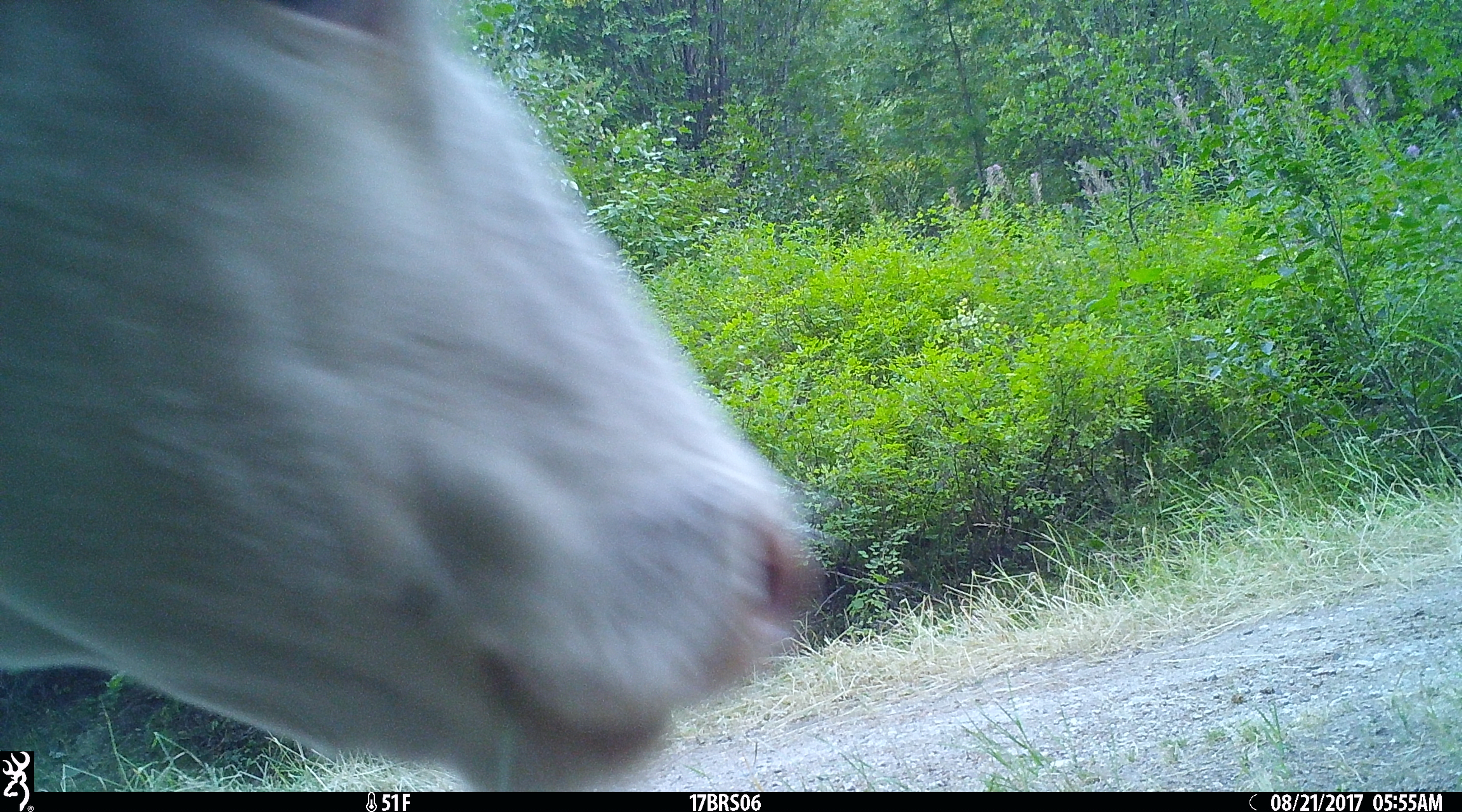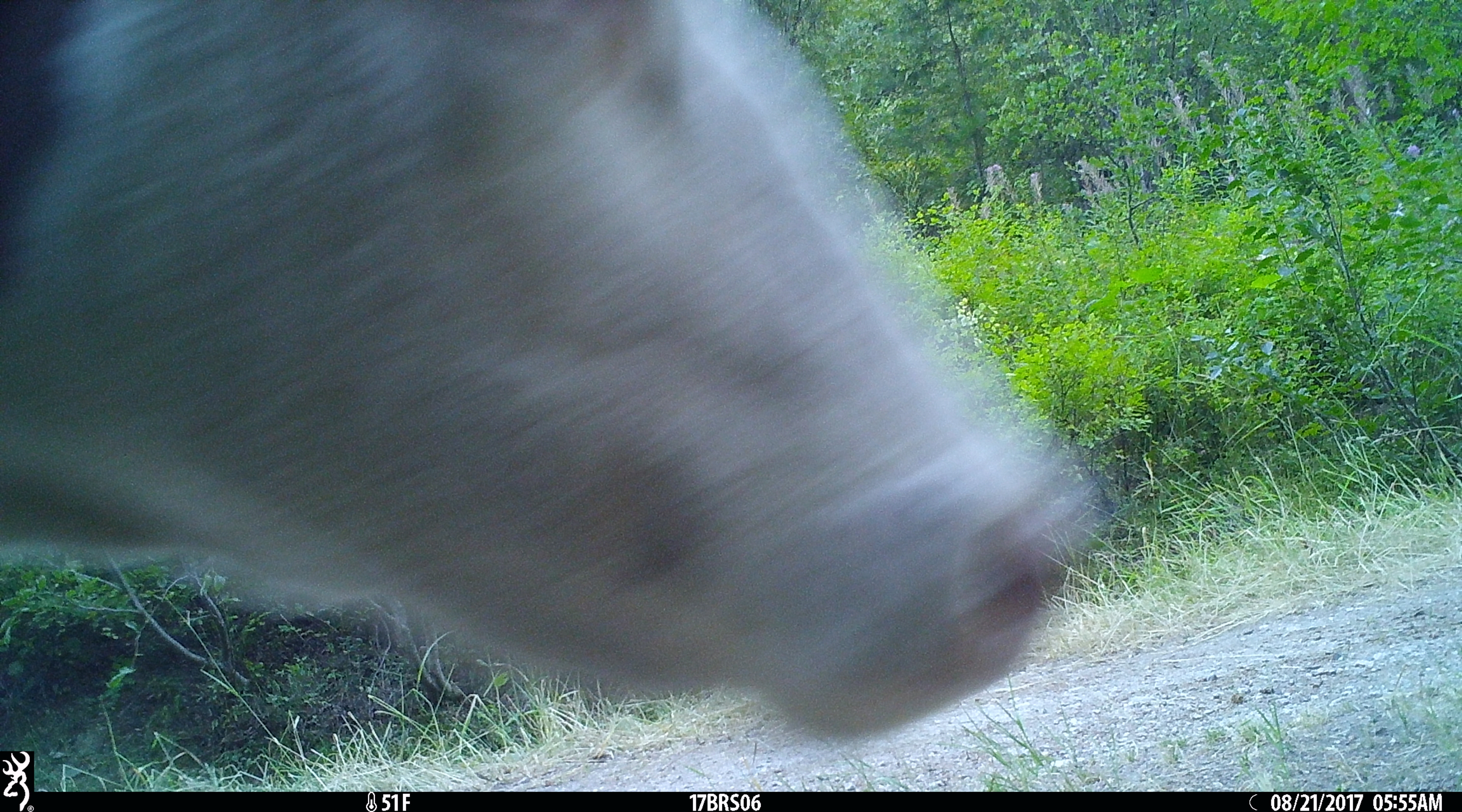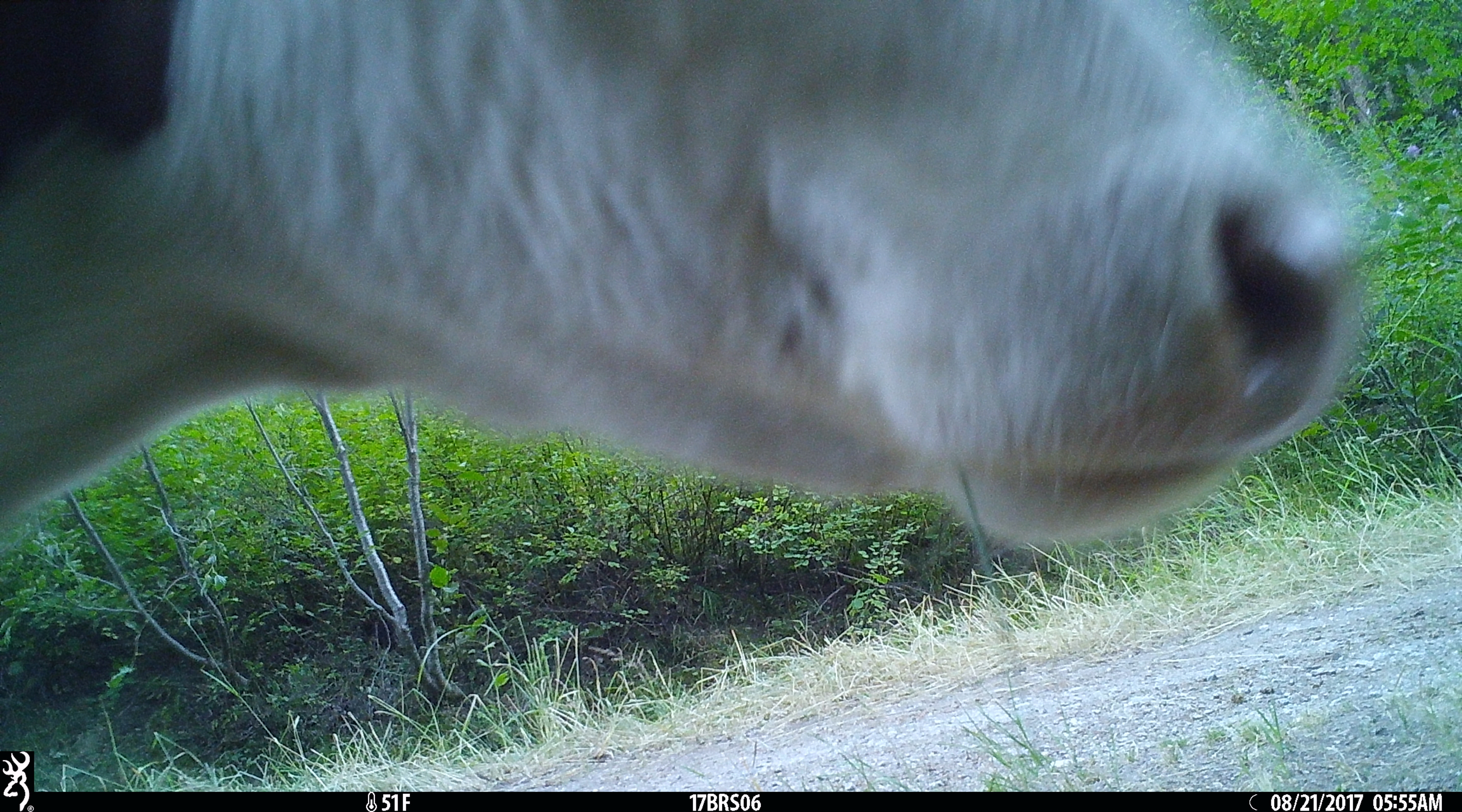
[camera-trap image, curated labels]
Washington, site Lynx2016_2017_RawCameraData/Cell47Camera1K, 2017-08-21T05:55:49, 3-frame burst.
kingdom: Animalia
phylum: Chordata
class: Mammalia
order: Artiodactyla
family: Bovidae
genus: Bos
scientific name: Bos taurus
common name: domestic cattle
Domestic cattle (Bos taurus). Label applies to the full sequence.